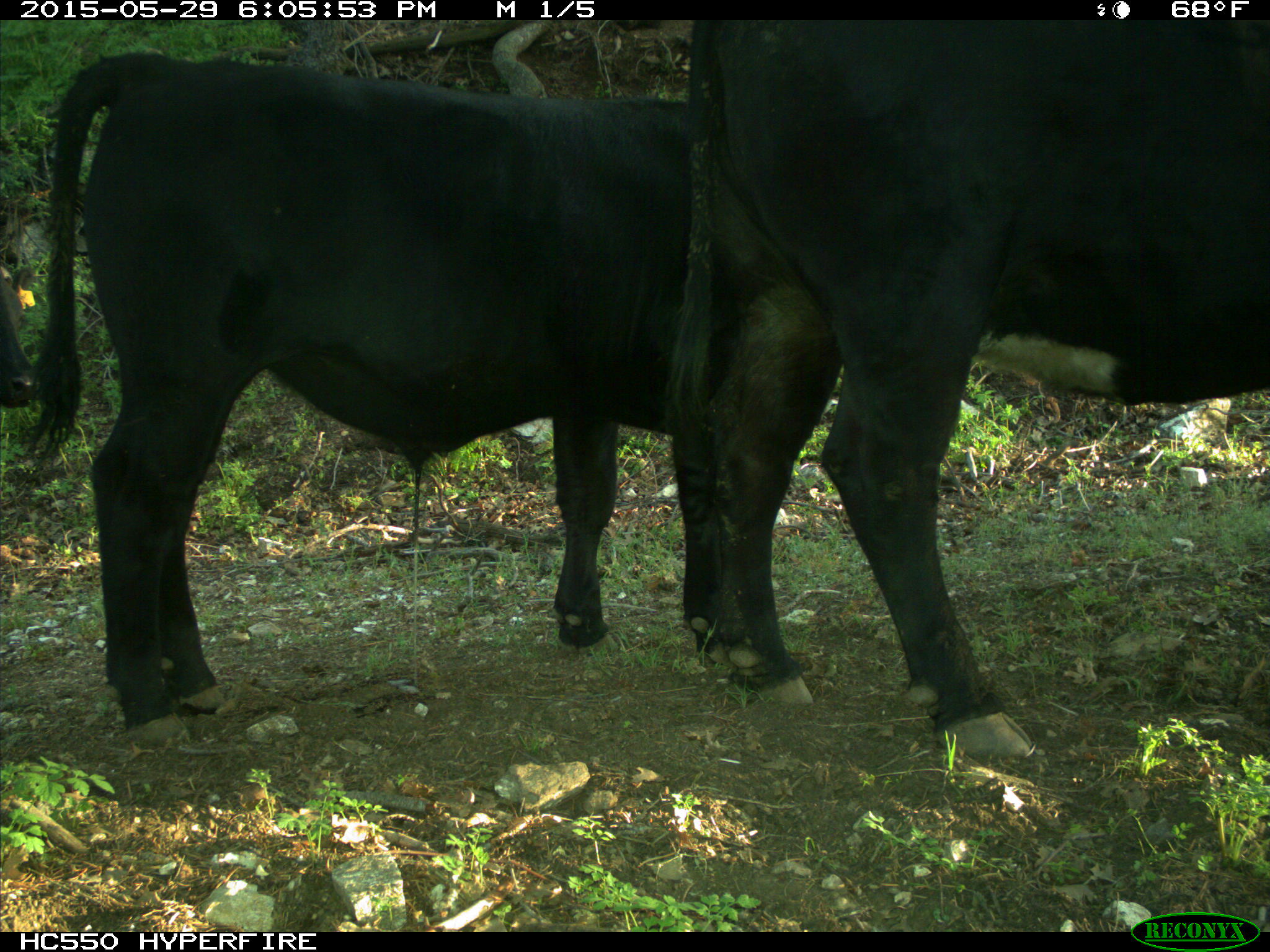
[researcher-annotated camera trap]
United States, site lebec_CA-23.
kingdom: Animalia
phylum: Chordata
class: Mammalia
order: Artiodactyla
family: Bovidae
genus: Bos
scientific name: Bos taurus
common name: domestic cow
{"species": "Bos taurus (domestic cow)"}